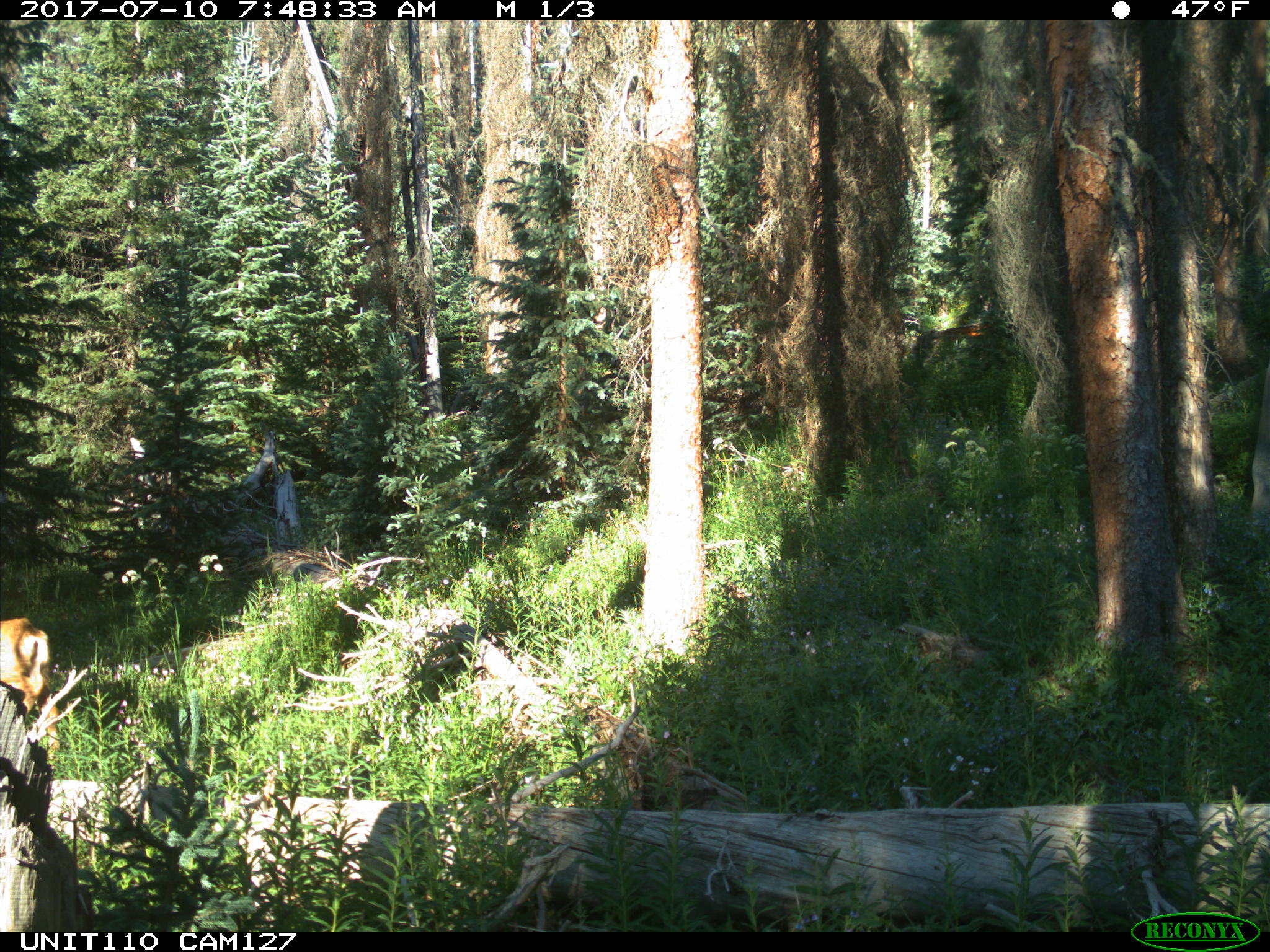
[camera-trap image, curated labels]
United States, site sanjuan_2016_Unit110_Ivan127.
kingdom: Animalia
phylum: Chordata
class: Mammalia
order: Artiodactyla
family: Cervidae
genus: Odocoileus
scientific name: Odocoileus hemionus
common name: mule deer